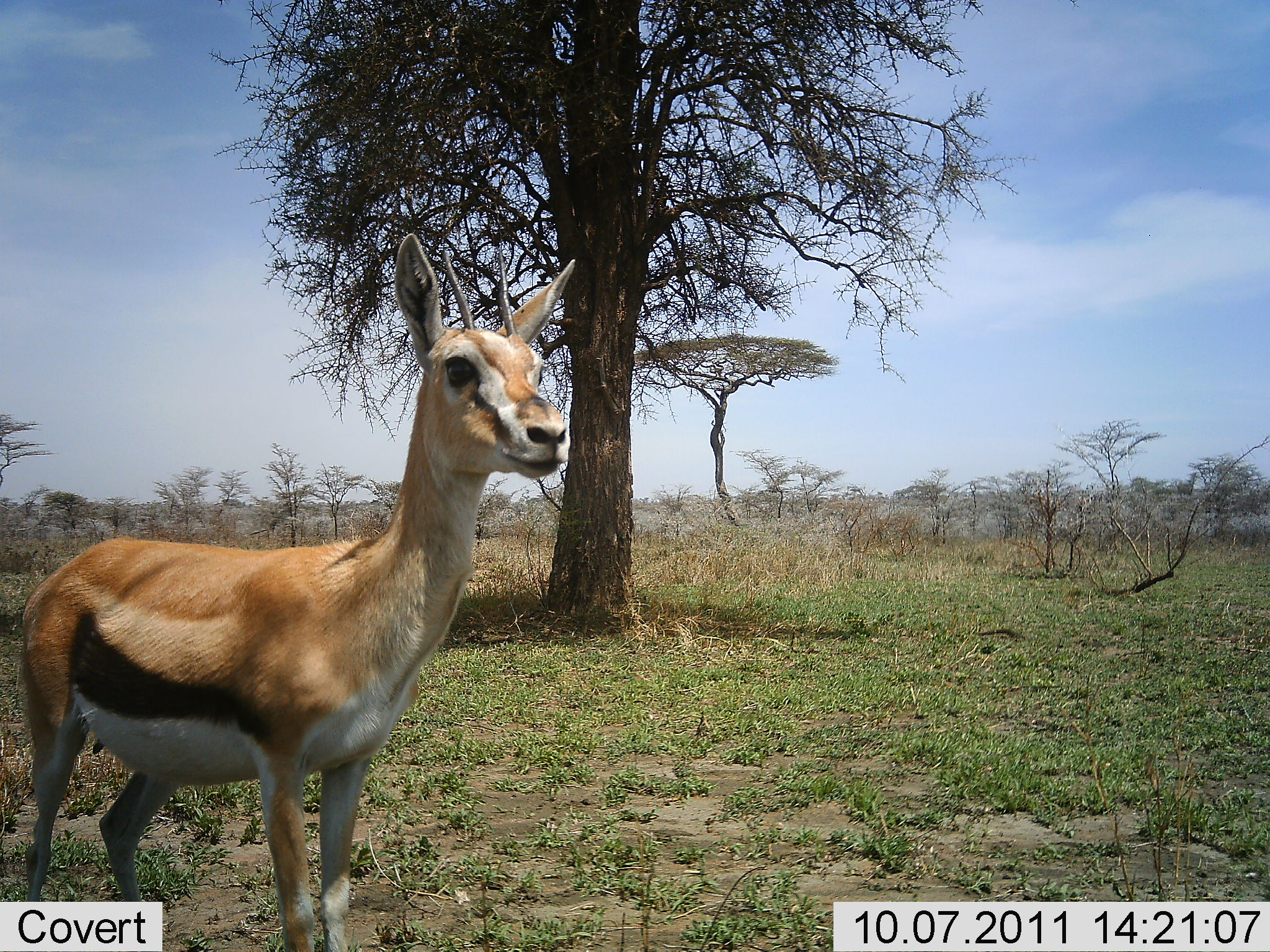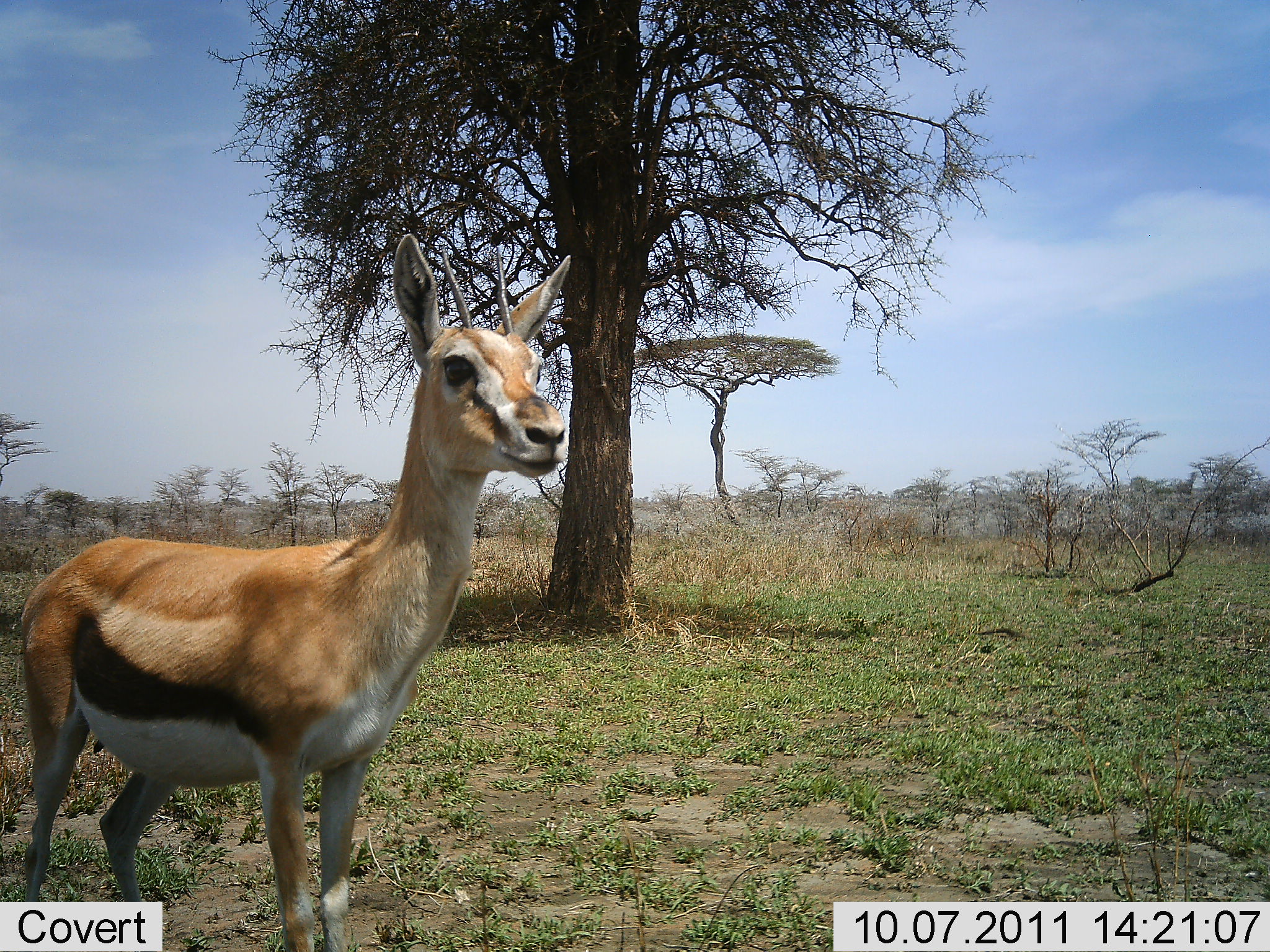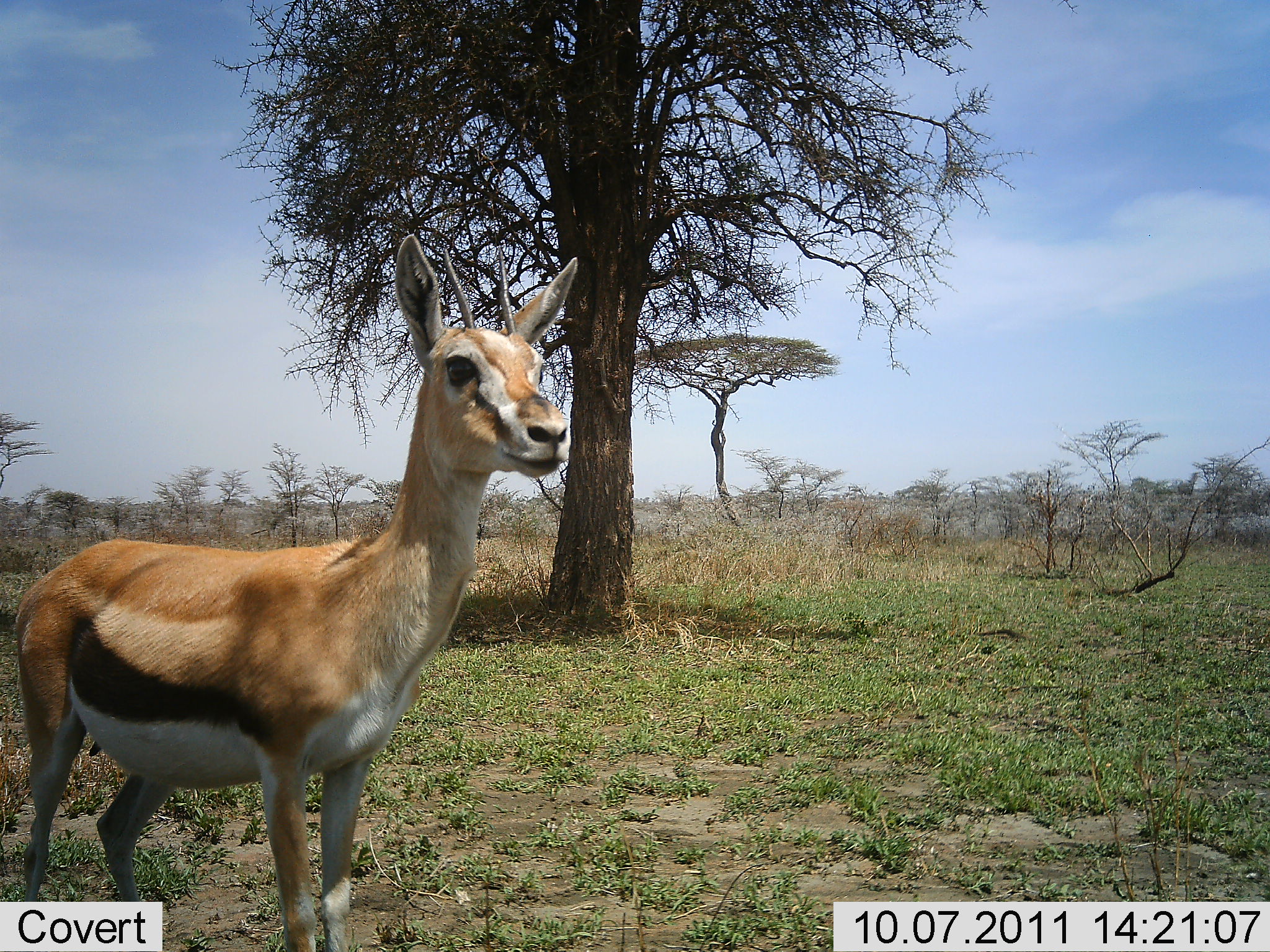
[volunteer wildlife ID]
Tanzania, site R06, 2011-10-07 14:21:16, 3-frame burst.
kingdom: Animalia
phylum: Chordata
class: Mammalia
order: Artiodactyla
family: Bovidae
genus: Eudorcas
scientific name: Eudorcas thomsonii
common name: thomson's gazelle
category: gazellethomsons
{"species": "gazellethomsons (thomson's gazelle) (Eudorcas thomsonii)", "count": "1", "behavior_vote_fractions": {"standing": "100%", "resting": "0%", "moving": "0%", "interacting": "0%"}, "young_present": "0%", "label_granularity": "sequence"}